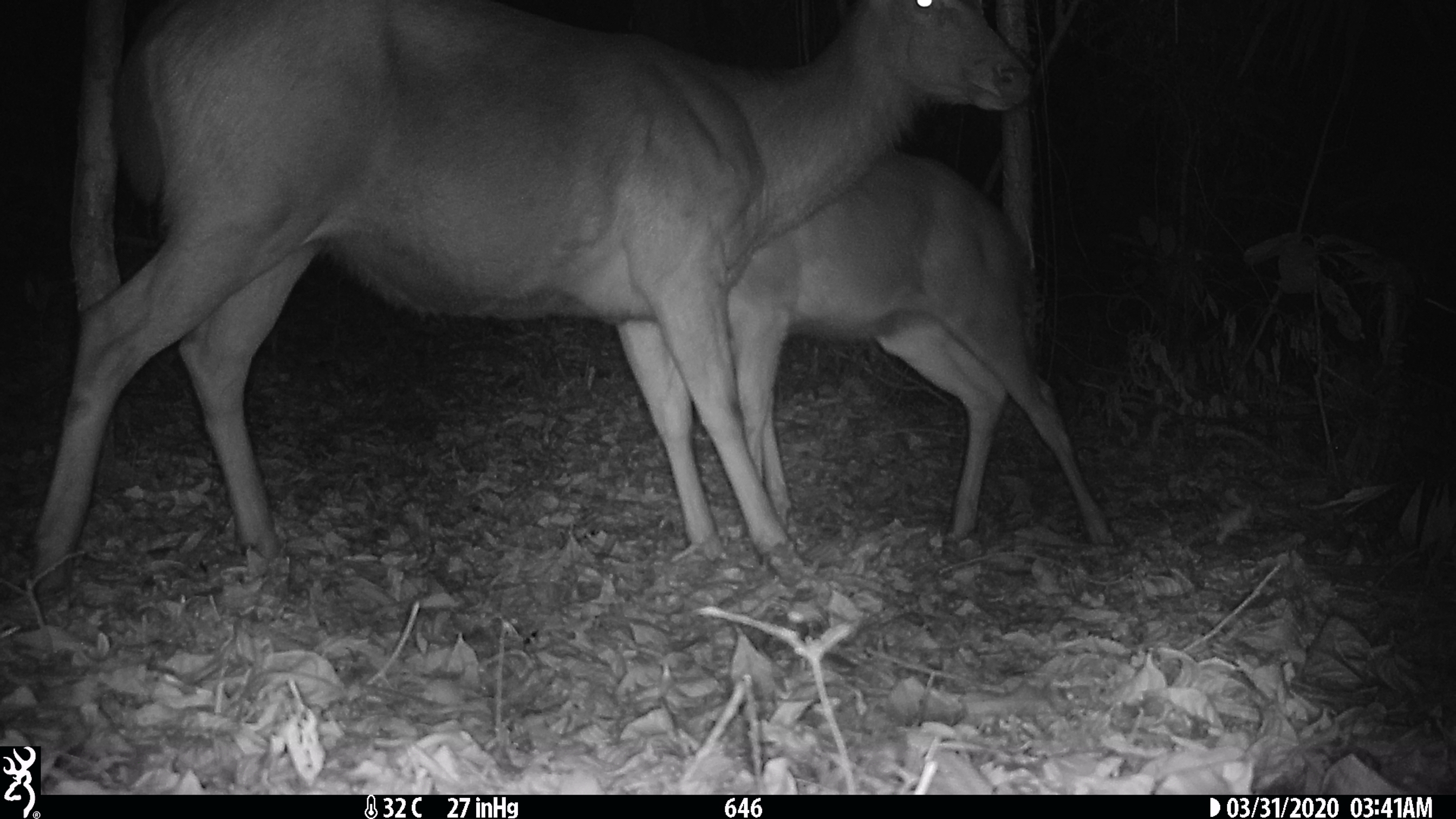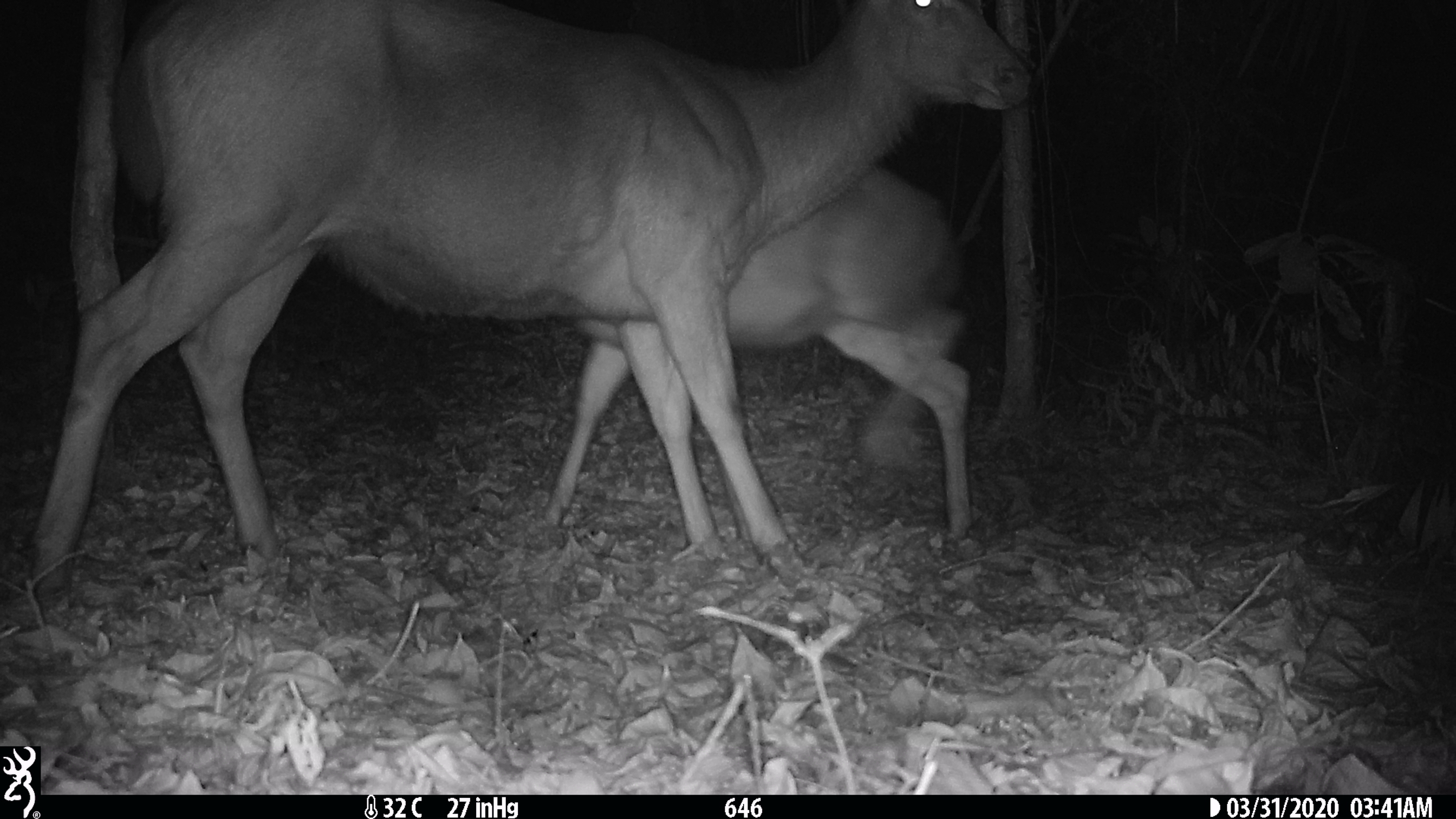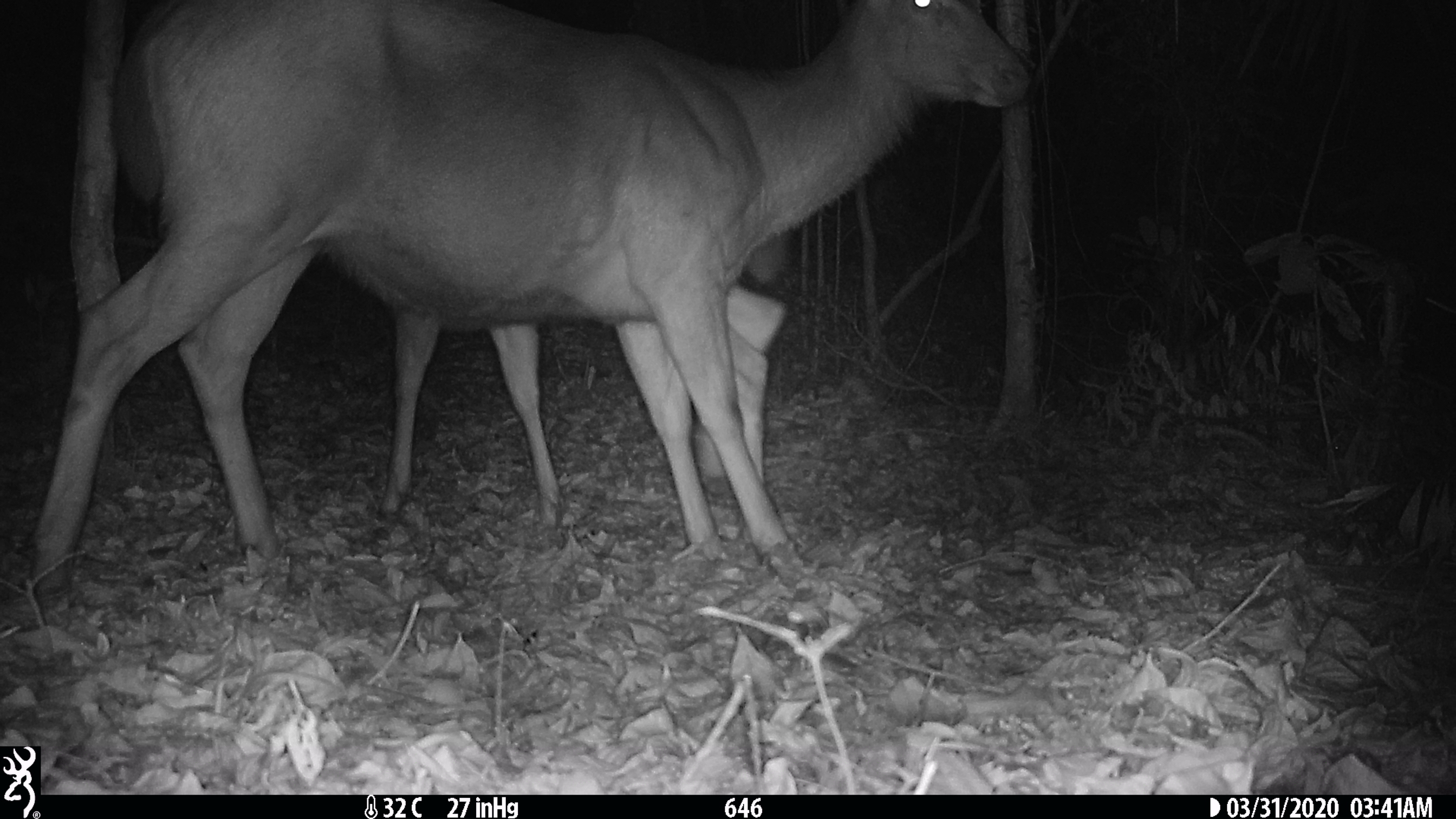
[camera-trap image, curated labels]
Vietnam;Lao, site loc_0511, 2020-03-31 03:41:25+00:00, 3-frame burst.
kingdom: Animalia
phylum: Chordata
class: Mammalia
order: Artiodactyla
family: Cervidae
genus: Rusa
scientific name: Rusa unicolor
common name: sambar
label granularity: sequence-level